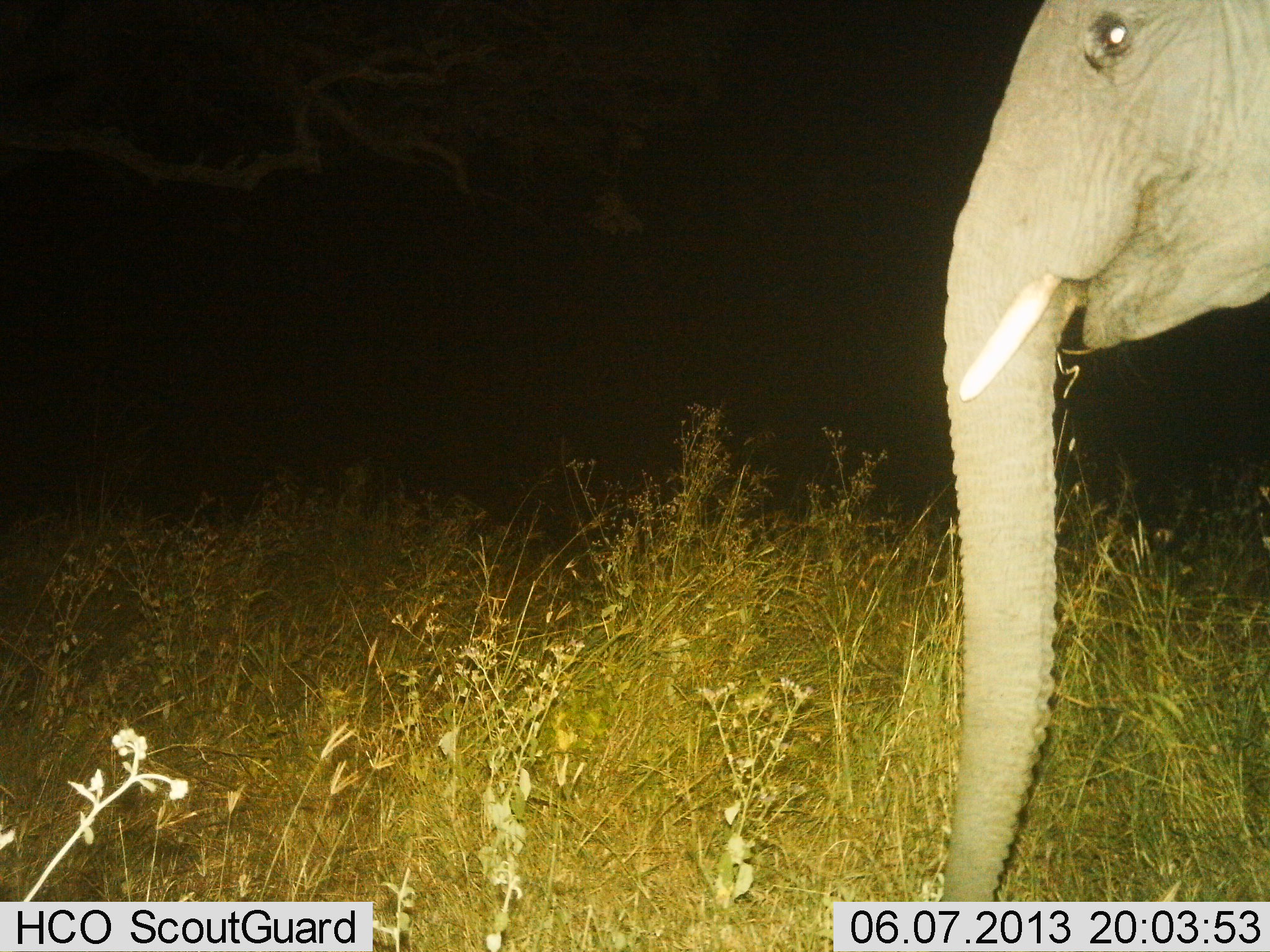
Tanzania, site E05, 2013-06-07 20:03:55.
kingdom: Animalia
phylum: Chordata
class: Mammalia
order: Proboscidea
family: Elephantidae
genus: Loxodonta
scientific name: Loxodonta africana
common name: african bush elephant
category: elephant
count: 1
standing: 80%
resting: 0%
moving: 10%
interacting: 0%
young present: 0%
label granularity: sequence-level